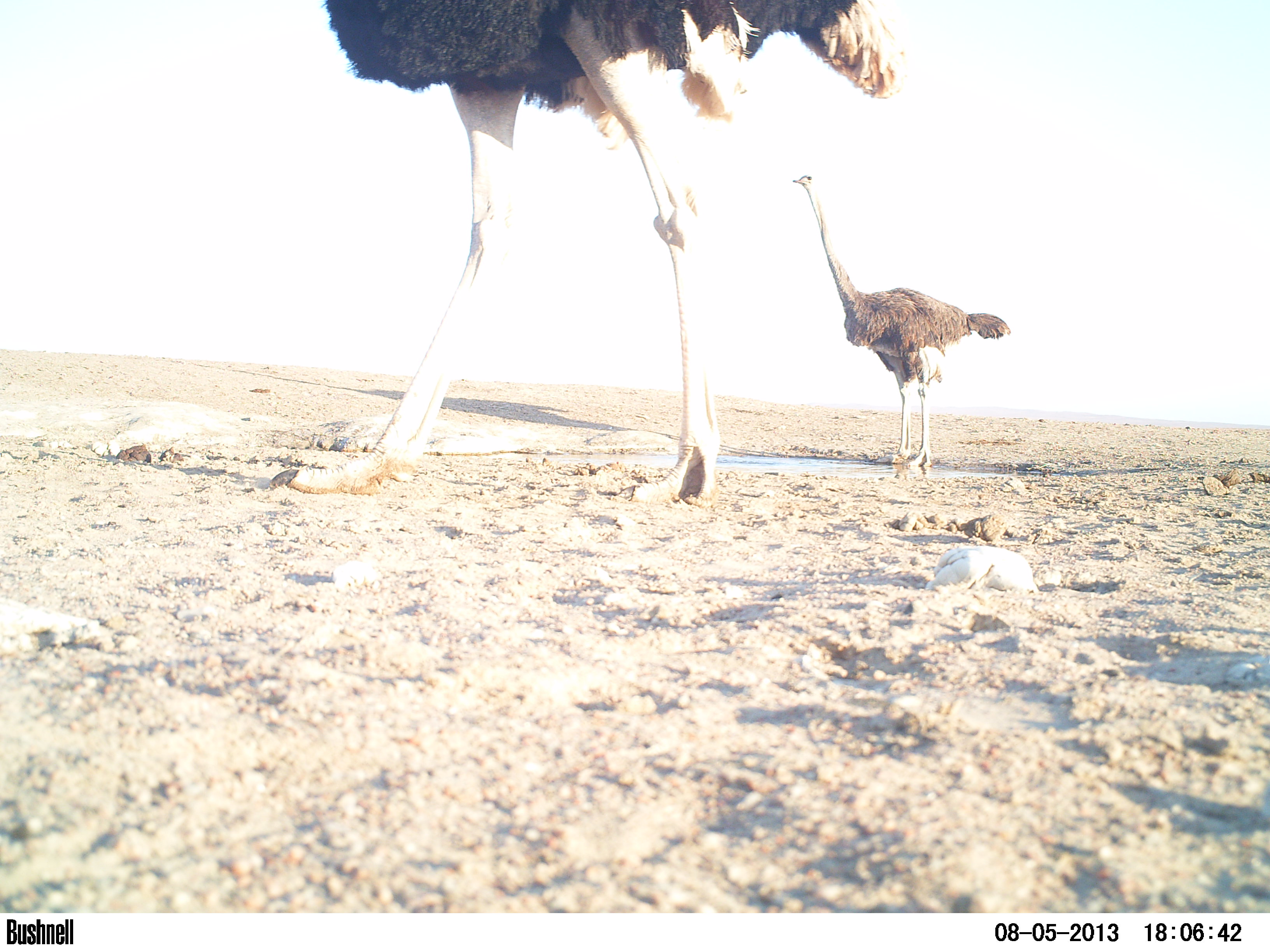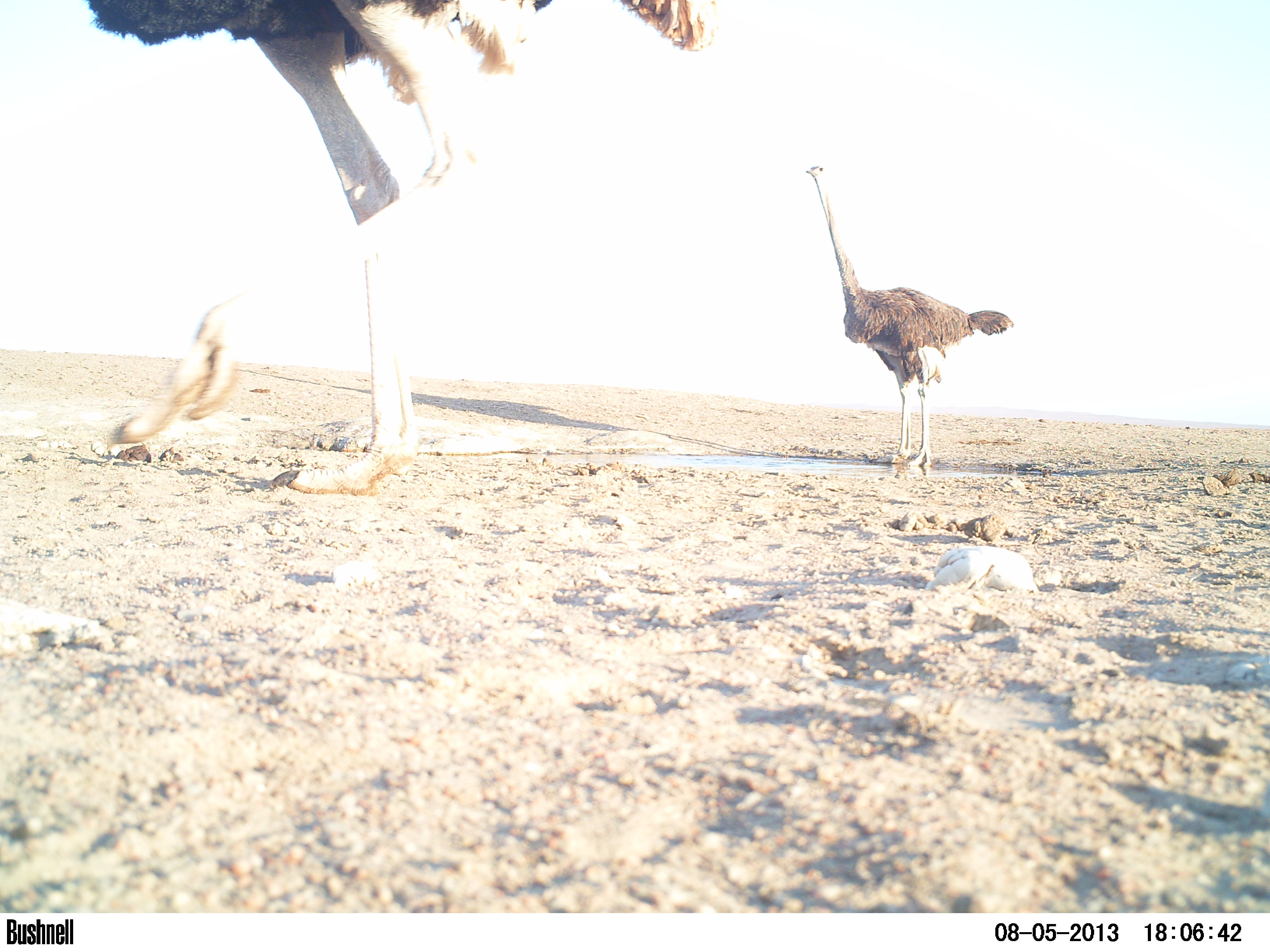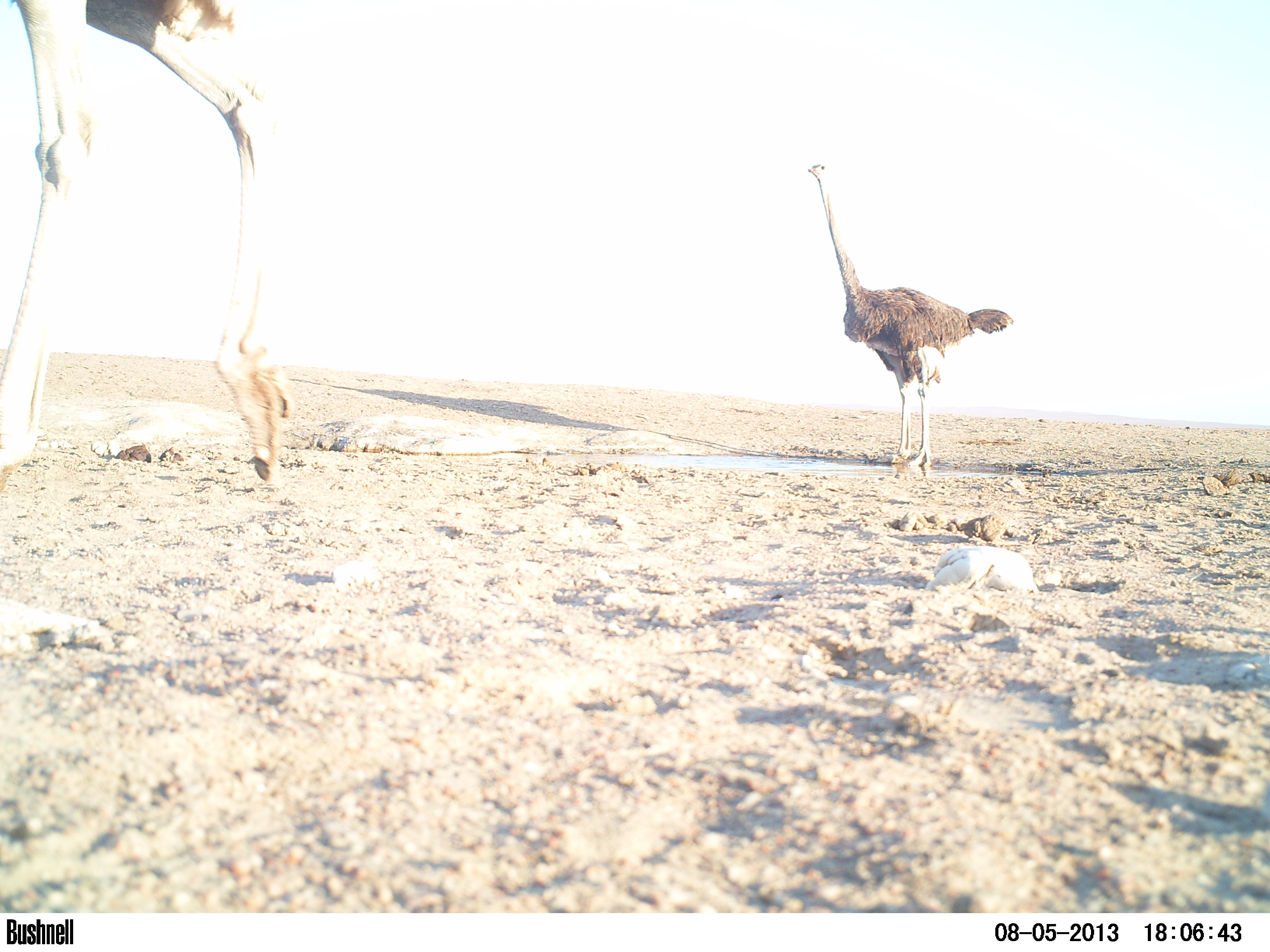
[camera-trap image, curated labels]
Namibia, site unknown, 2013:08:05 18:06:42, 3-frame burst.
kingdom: Animalia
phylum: Chordata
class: Aves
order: Struthioniformes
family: Struthionidae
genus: Struthio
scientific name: Struthio camelus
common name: common ostrich